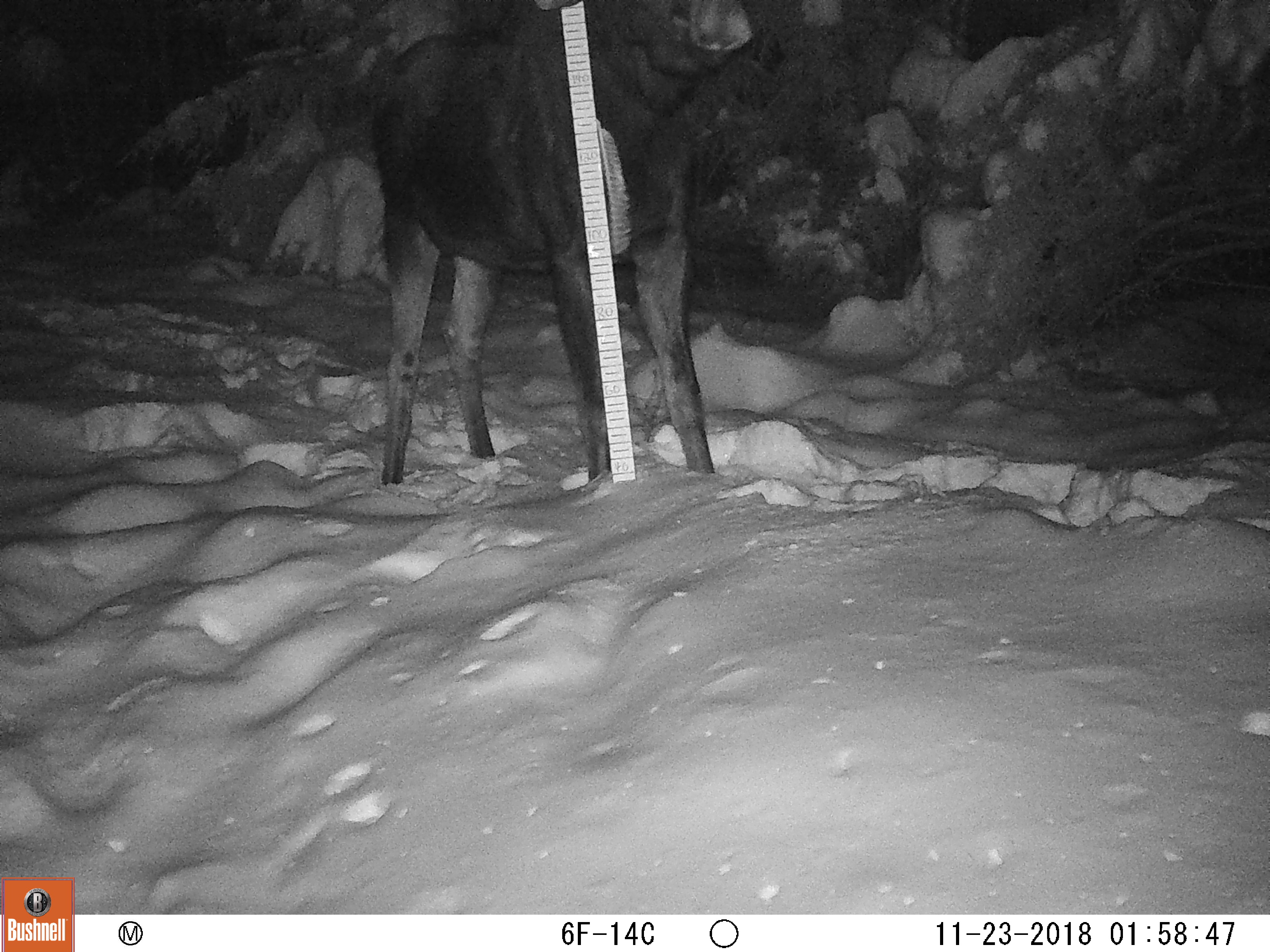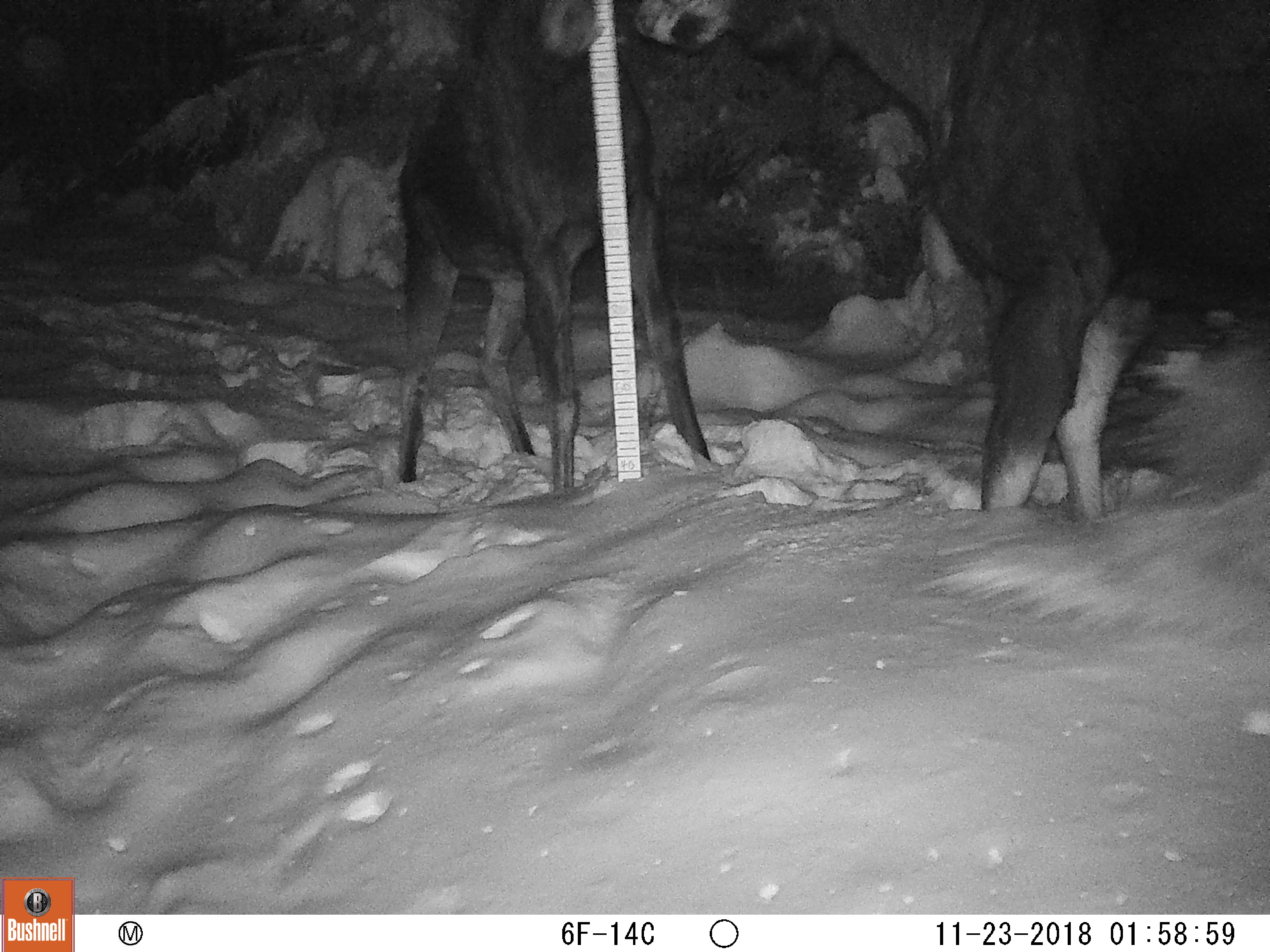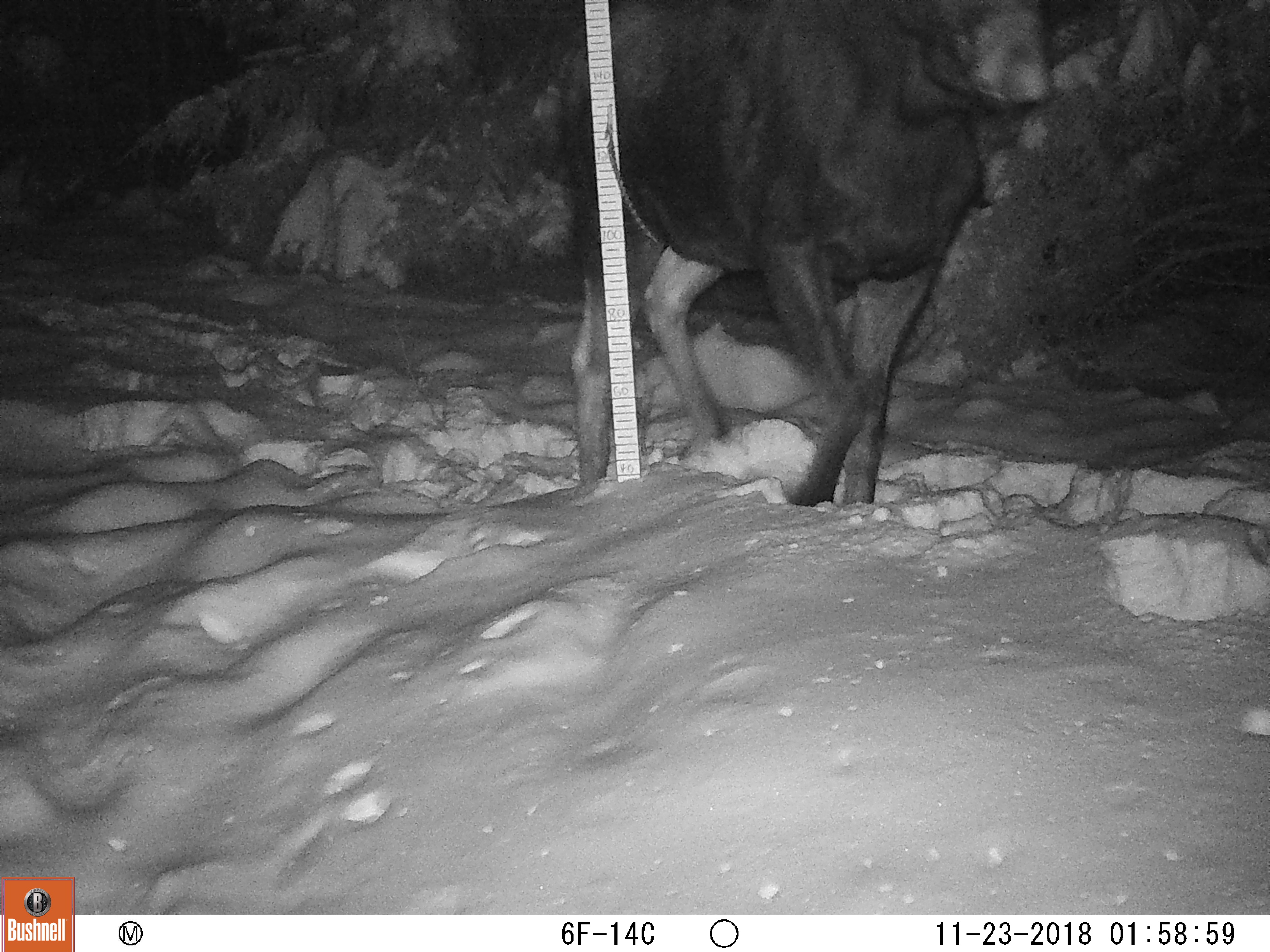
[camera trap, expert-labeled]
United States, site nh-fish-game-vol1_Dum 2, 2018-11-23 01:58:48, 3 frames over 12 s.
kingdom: Animalia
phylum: Chordata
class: Mammalia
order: Artiodactyla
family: Cervidae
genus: Alces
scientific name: Alces alces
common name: moose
Moose (Alces alces).